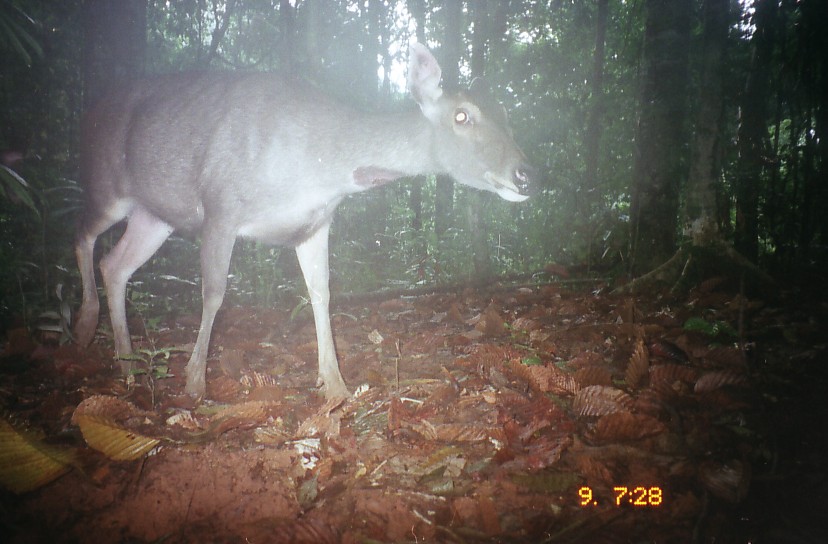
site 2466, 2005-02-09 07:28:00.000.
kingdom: Animalia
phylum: Chordata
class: Mammalia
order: Artiodactyla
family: Cervidae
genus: Rusa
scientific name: Rusa unicolor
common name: sambar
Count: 1.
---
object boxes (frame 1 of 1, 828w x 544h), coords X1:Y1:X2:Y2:
rusa unicolor: 70:42:547:403